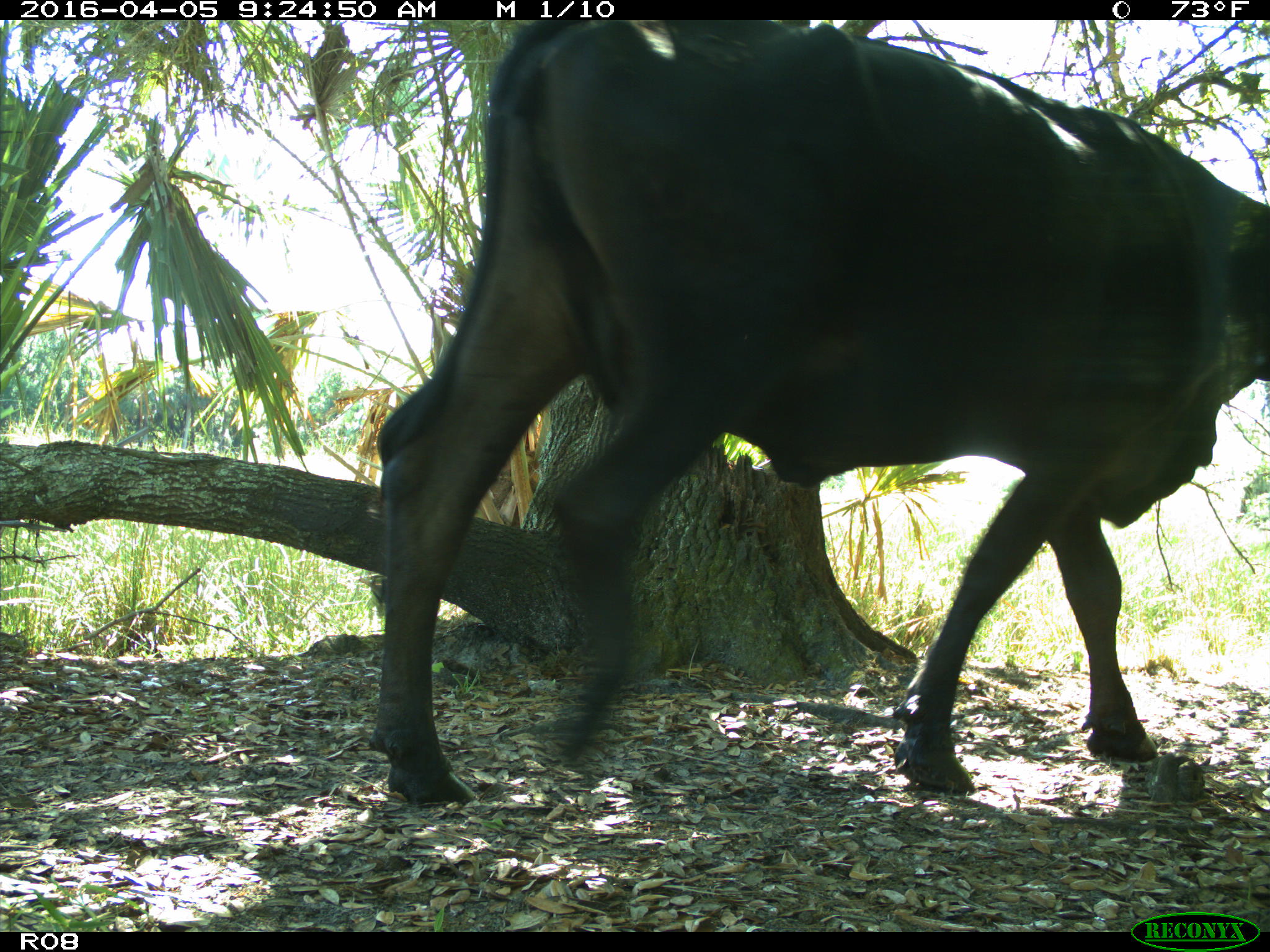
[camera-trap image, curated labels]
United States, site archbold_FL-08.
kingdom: Animalia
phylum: Chordata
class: Mammalia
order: Artiodactyla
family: Bovidae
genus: Bos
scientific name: Bos taurus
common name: domestic cow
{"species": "Bos taurus (domestic cow)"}